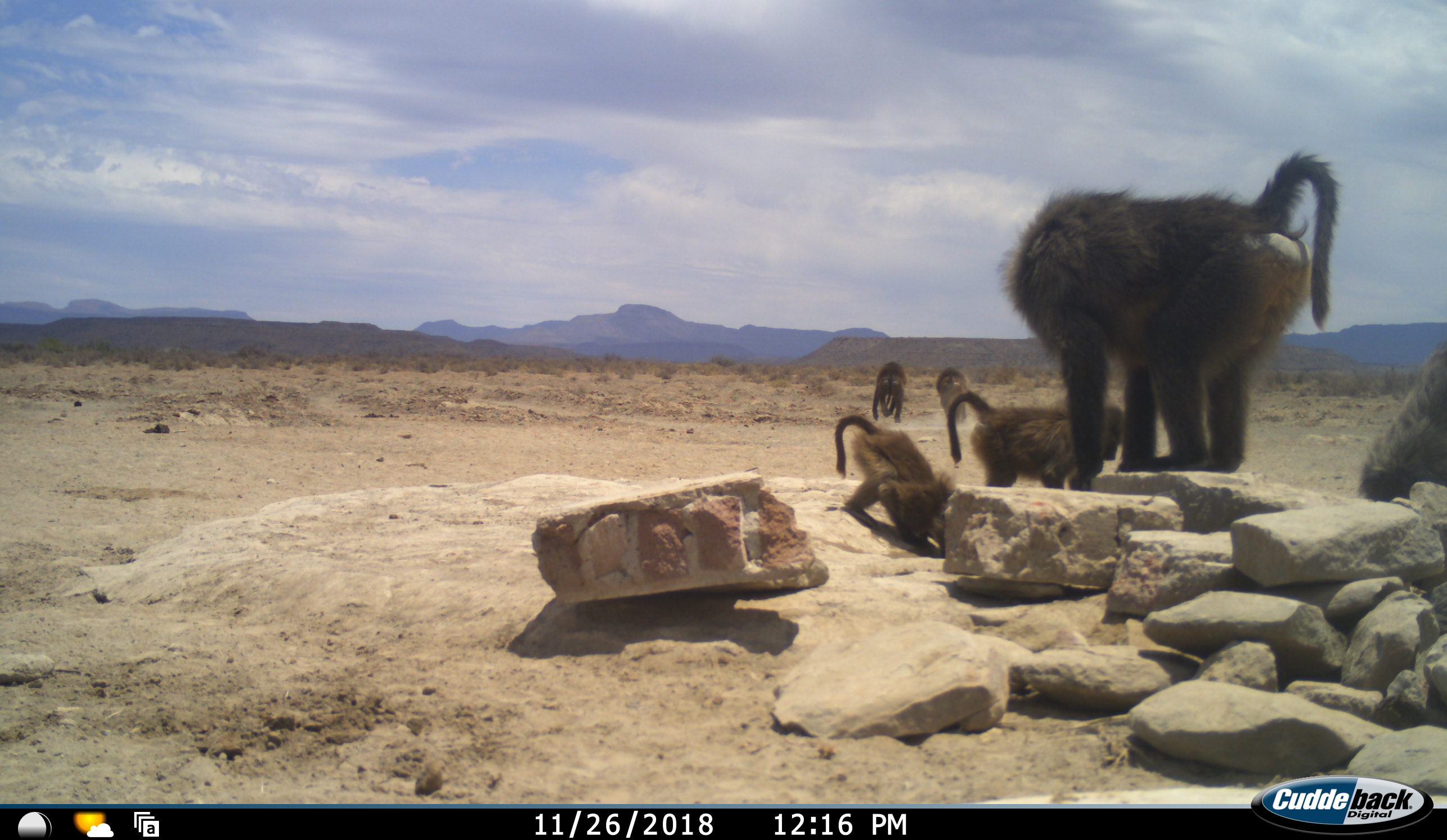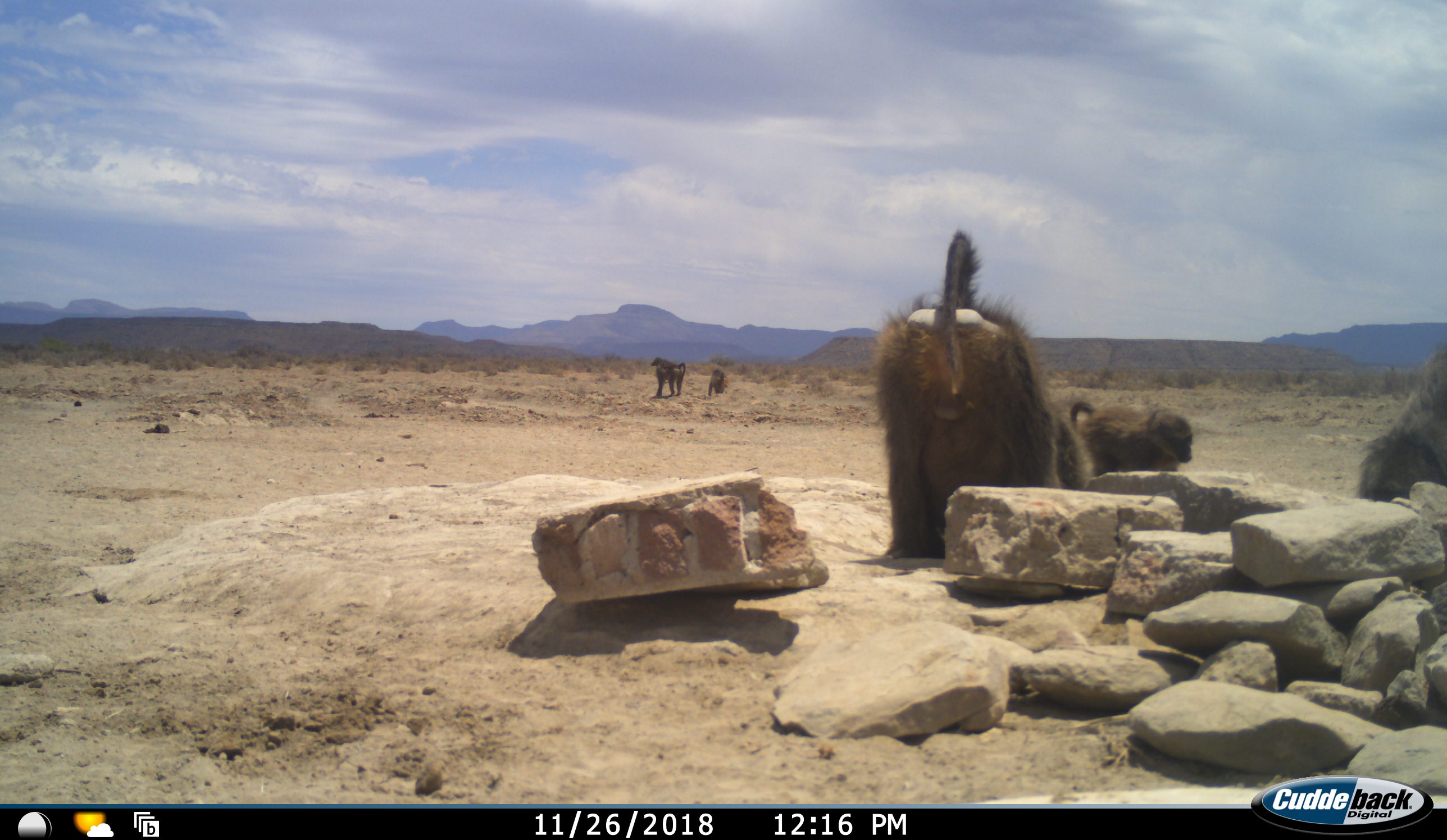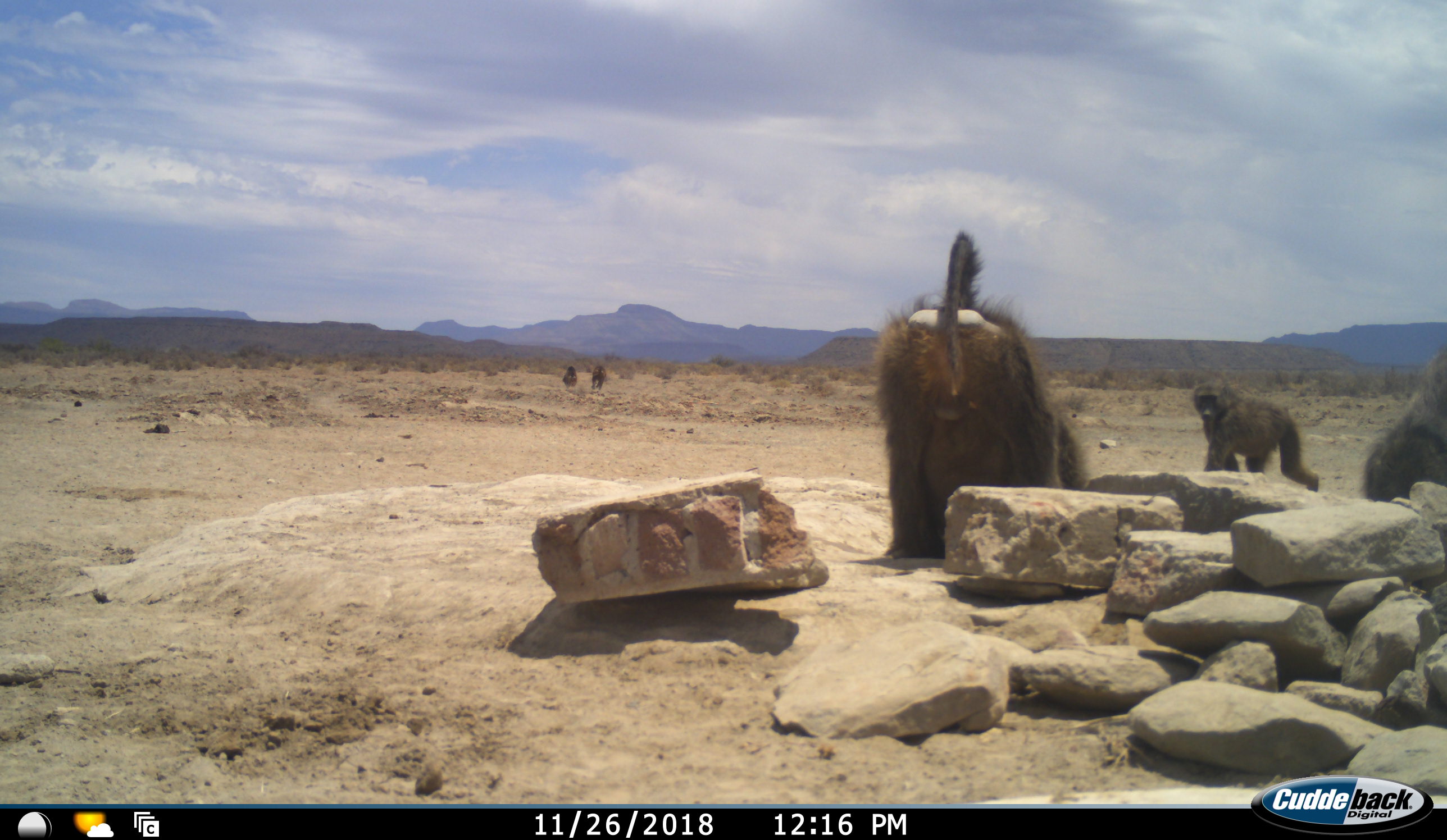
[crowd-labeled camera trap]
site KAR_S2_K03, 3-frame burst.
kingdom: Animalia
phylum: Chordata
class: Mammalia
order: Primates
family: Cercopithecidae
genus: Papio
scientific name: Papio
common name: baboon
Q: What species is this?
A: Baboon (Papio).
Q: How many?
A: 6.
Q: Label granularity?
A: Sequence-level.